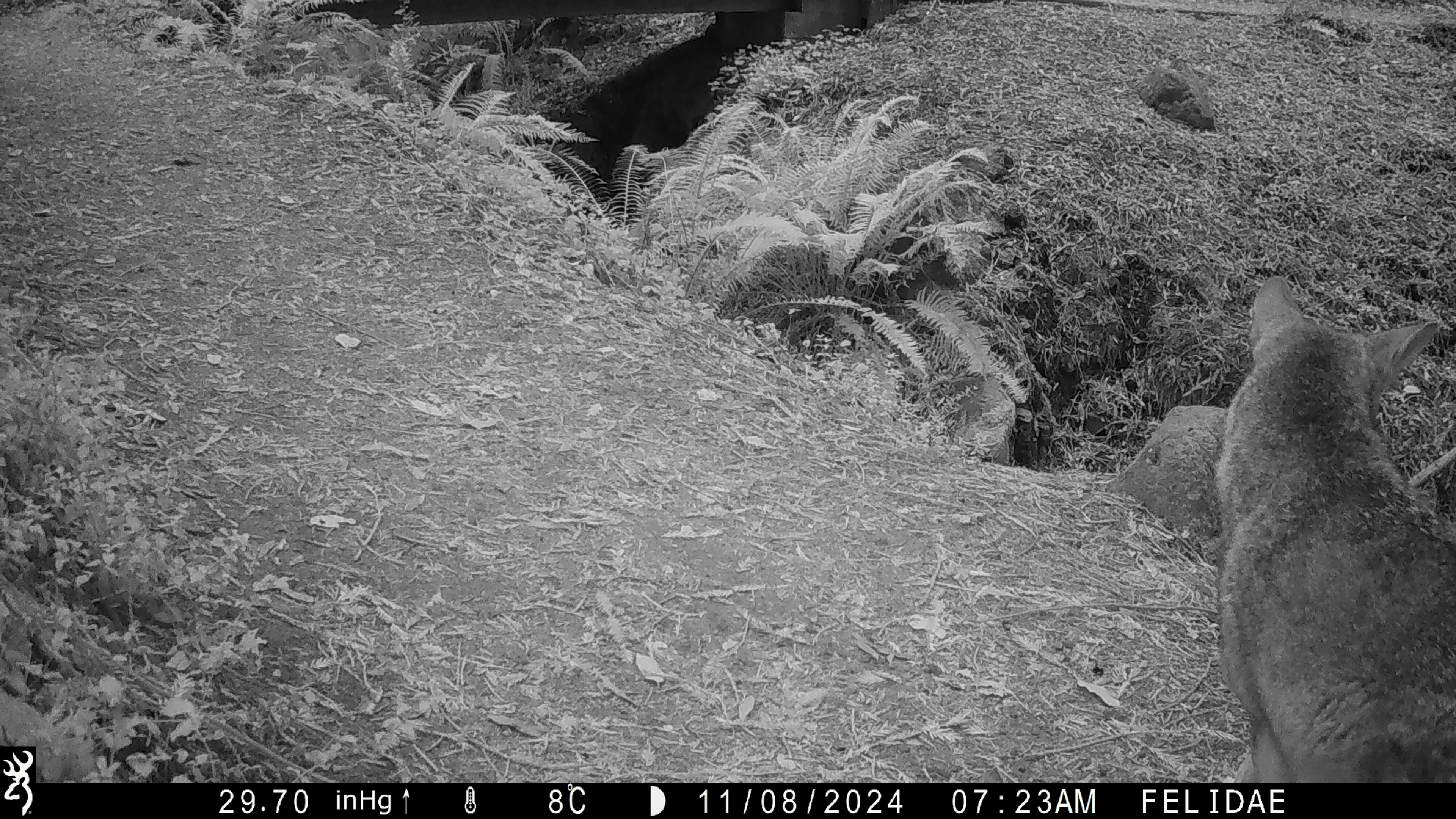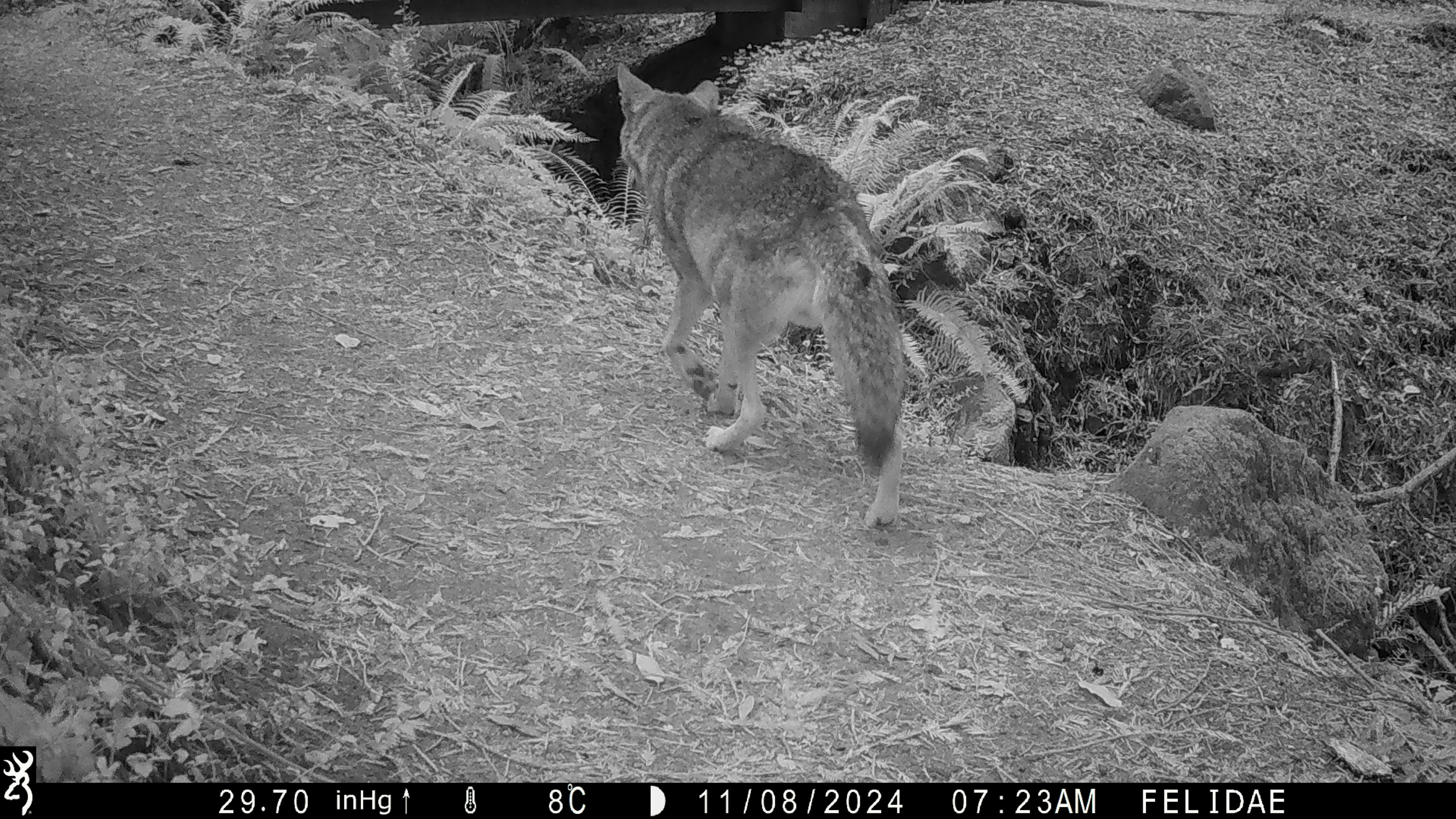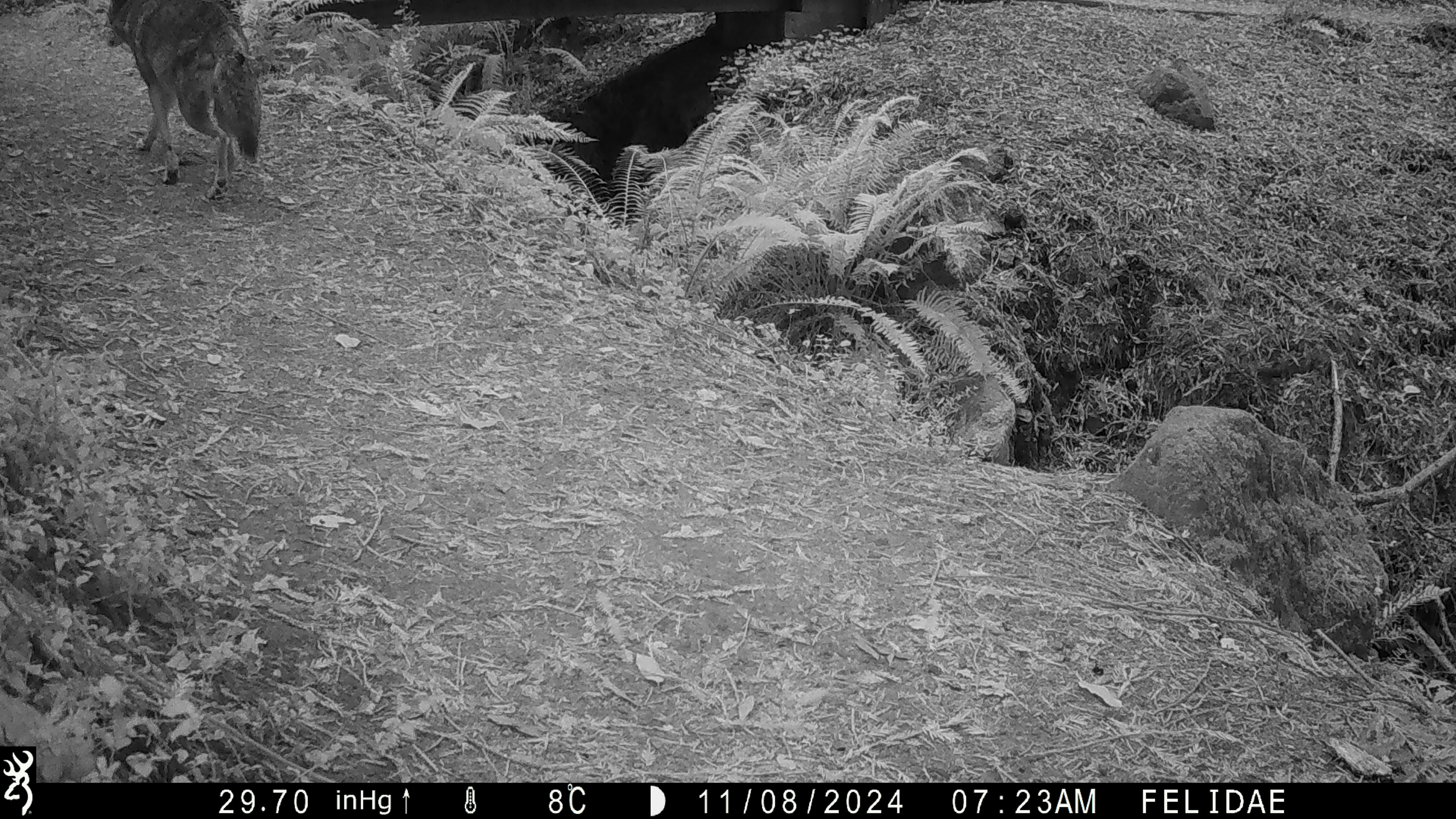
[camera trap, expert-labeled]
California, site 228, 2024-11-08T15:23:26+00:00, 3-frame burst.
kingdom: Animalia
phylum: Chordata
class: Mammalia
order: Carnivora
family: Canidae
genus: Canis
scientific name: Canis latrans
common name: coyote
Coyote (Canis latrans).